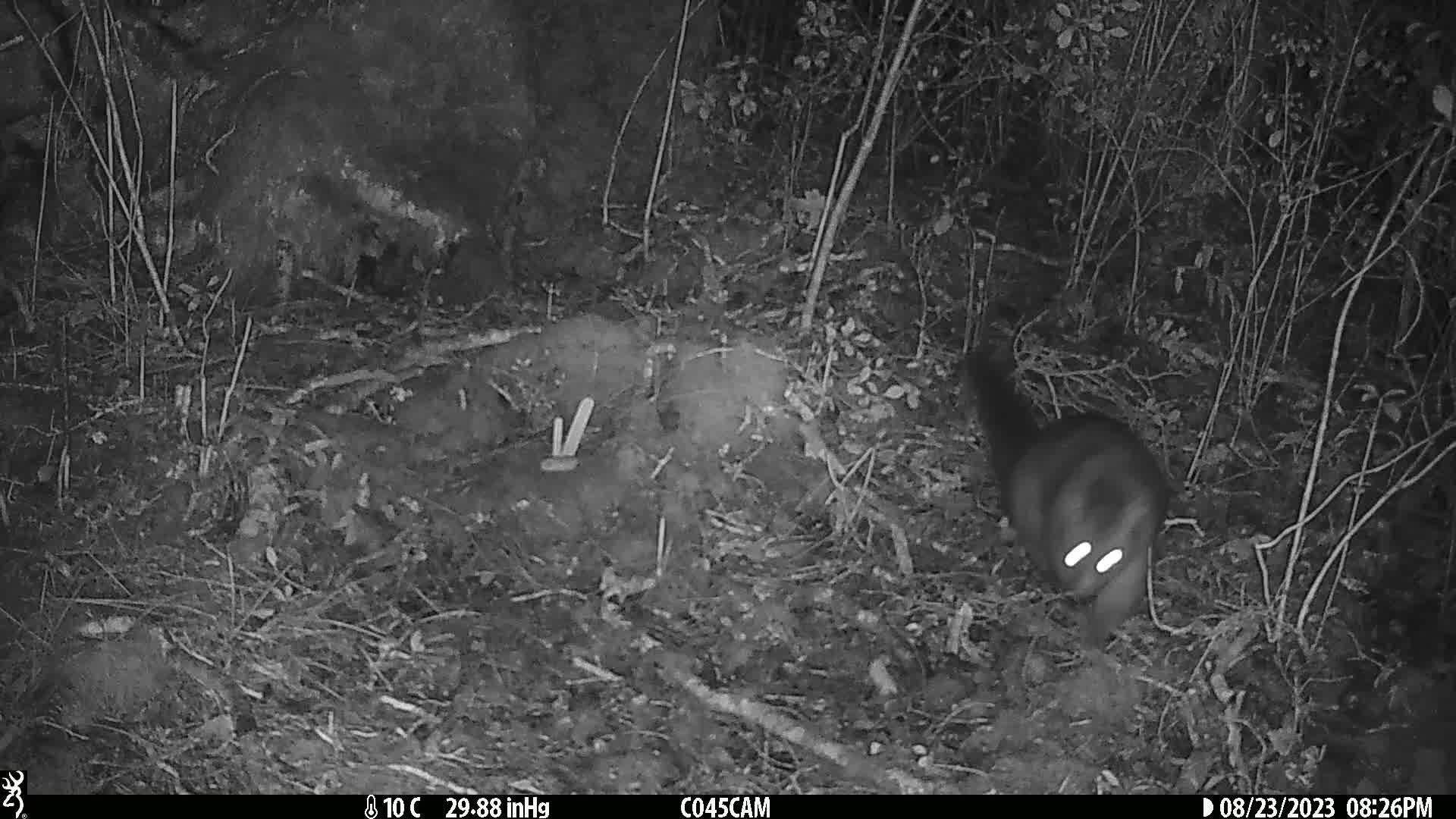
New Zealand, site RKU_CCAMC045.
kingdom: Animalia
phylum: Chordata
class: Mammalia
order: Diprotodontia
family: Phalangeridae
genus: Trichosurus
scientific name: Trichosurus vulpecula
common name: common brushtail possum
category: possum